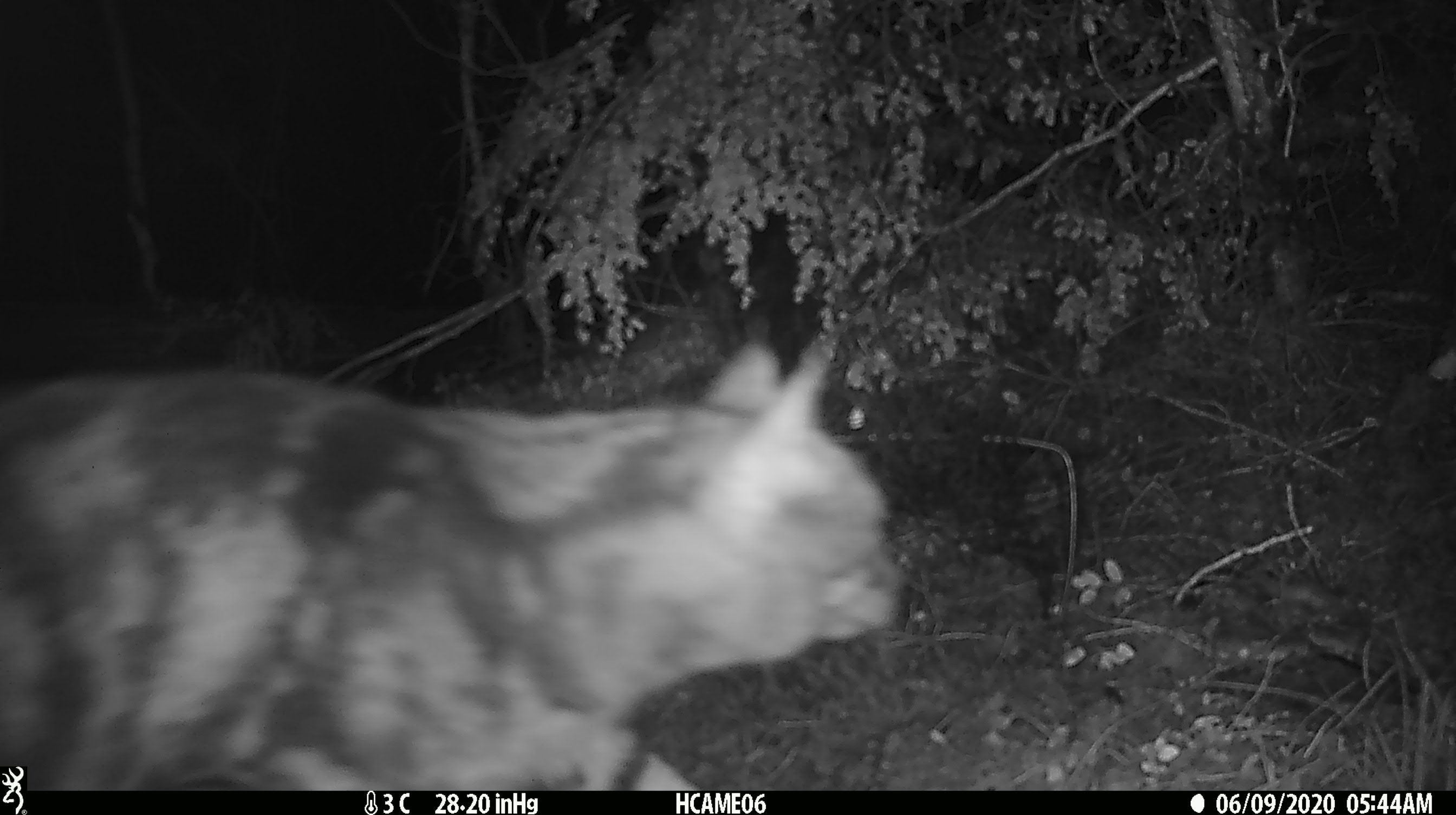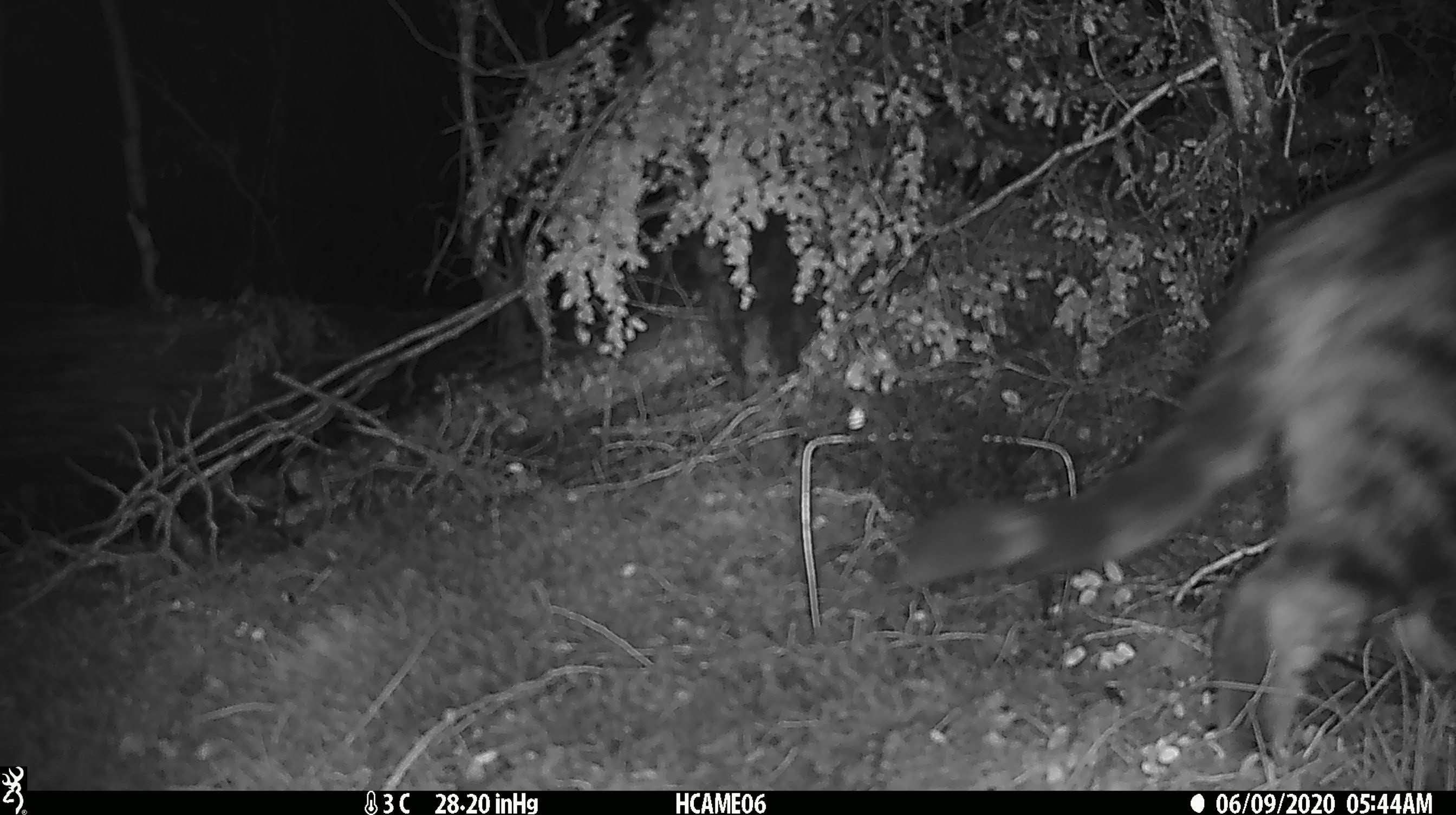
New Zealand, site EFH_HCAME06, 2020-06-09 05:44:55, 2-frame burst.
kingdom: Animalia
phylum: Chordata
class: Mammalia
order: Carnivora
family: Felidae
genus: Felis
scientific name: Felis catus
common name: domestic cat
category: cat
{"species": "cat (domestic cat) (Felis catus)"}